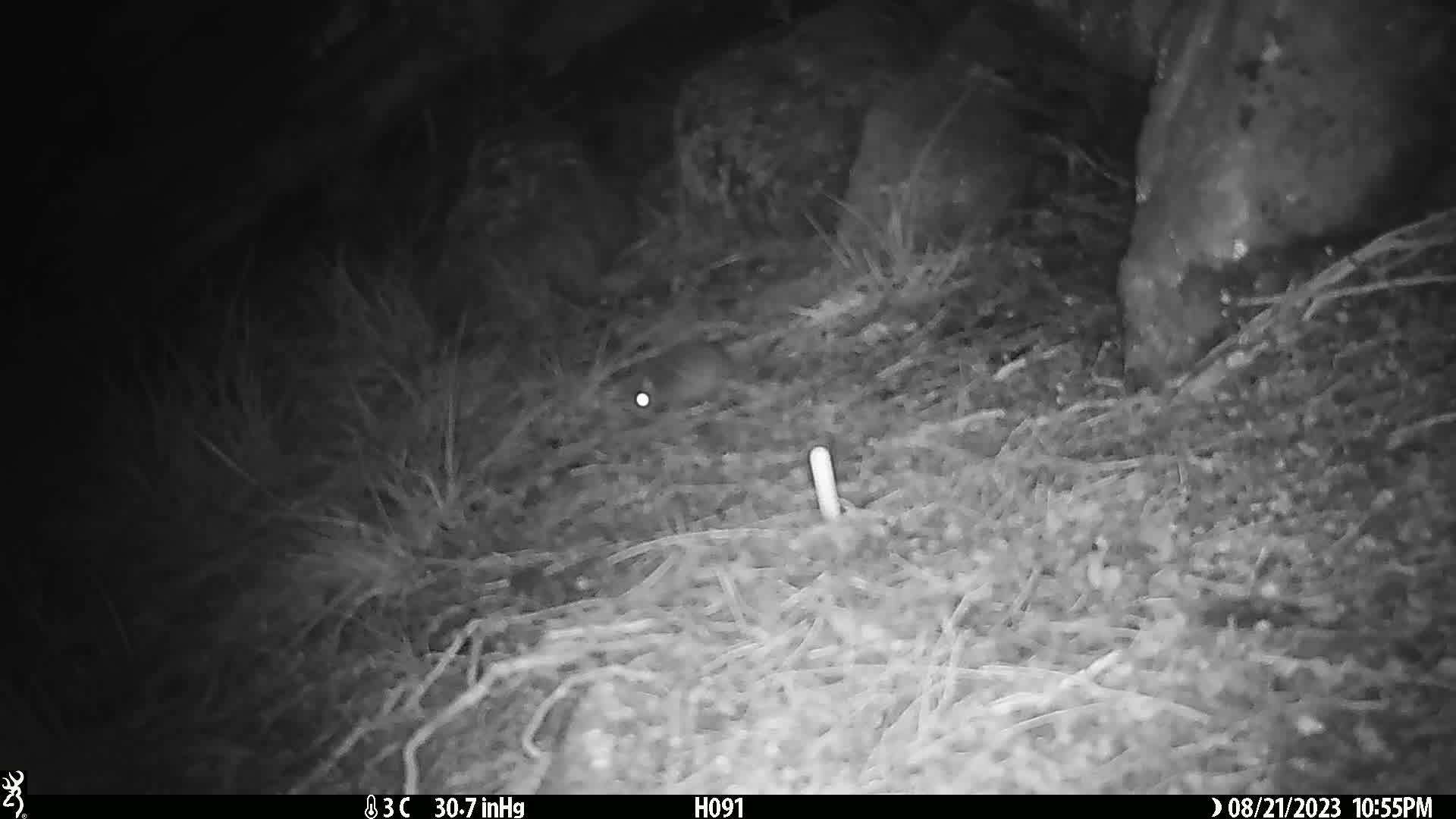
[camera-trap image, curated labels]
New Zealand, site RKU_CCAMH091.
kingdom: Animalia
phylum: Chordata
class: Mammalia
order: Rodentia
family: Muridae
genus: Rattus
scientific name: Rattus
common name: rat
Rat (Rattus).